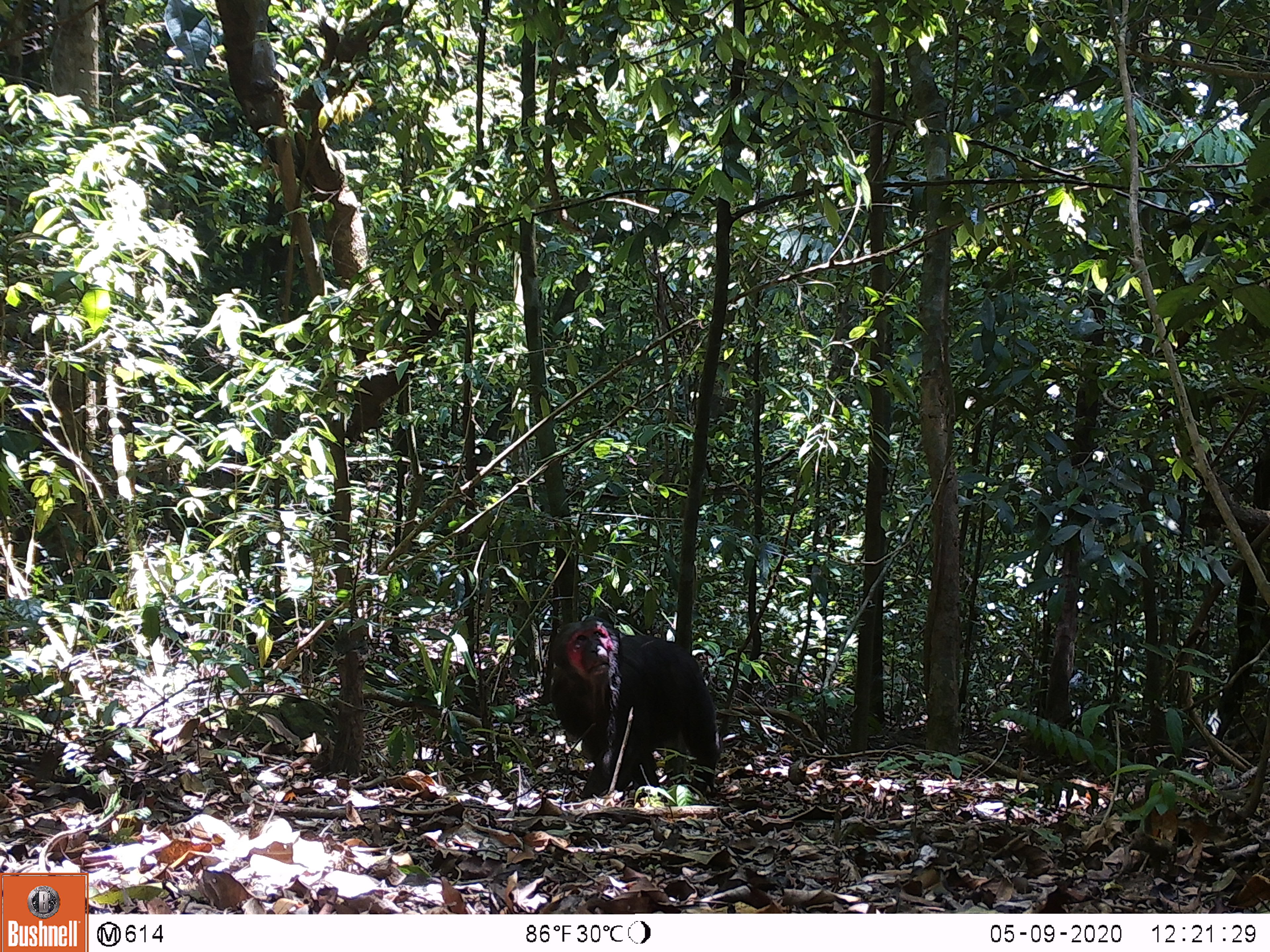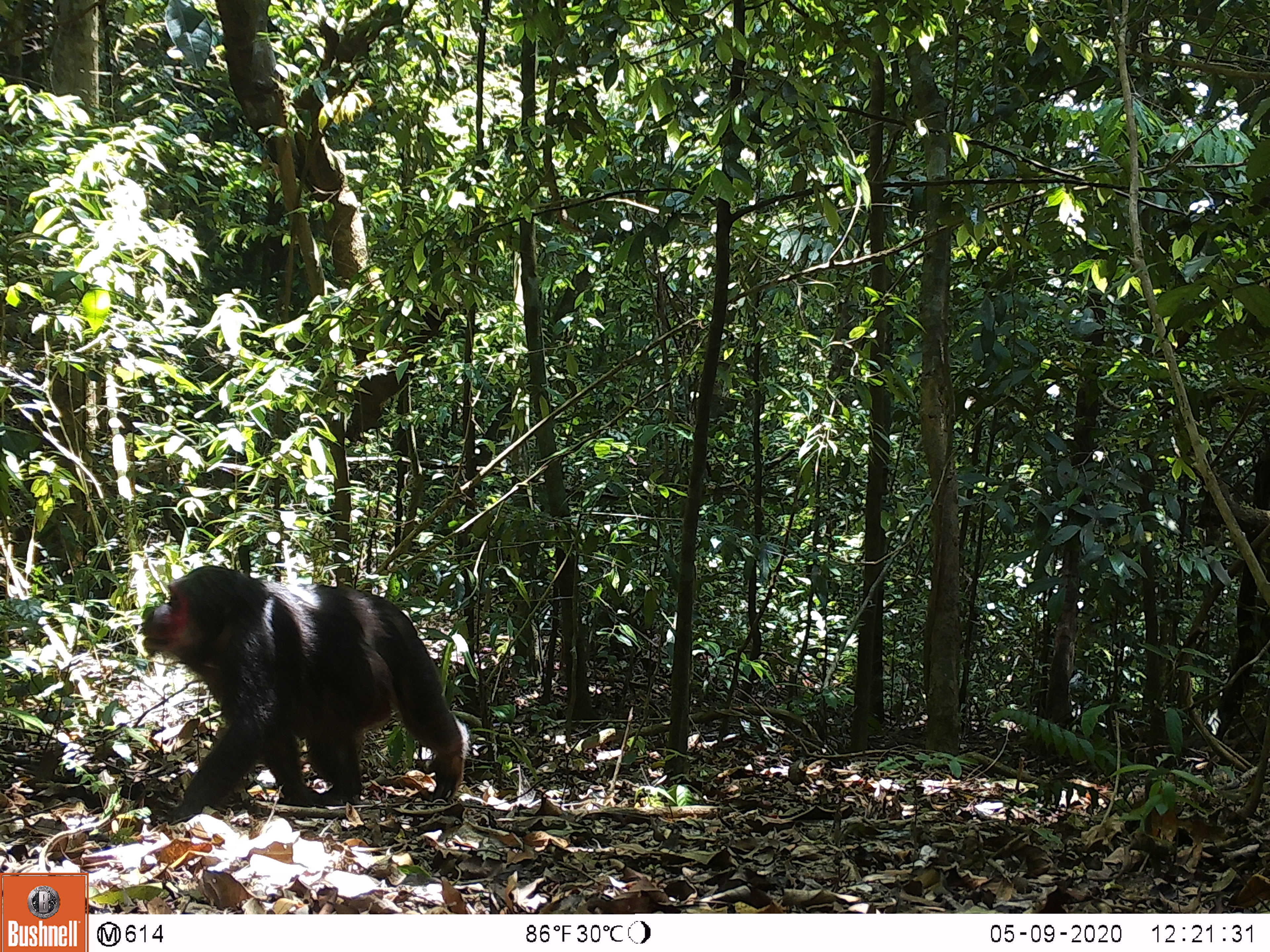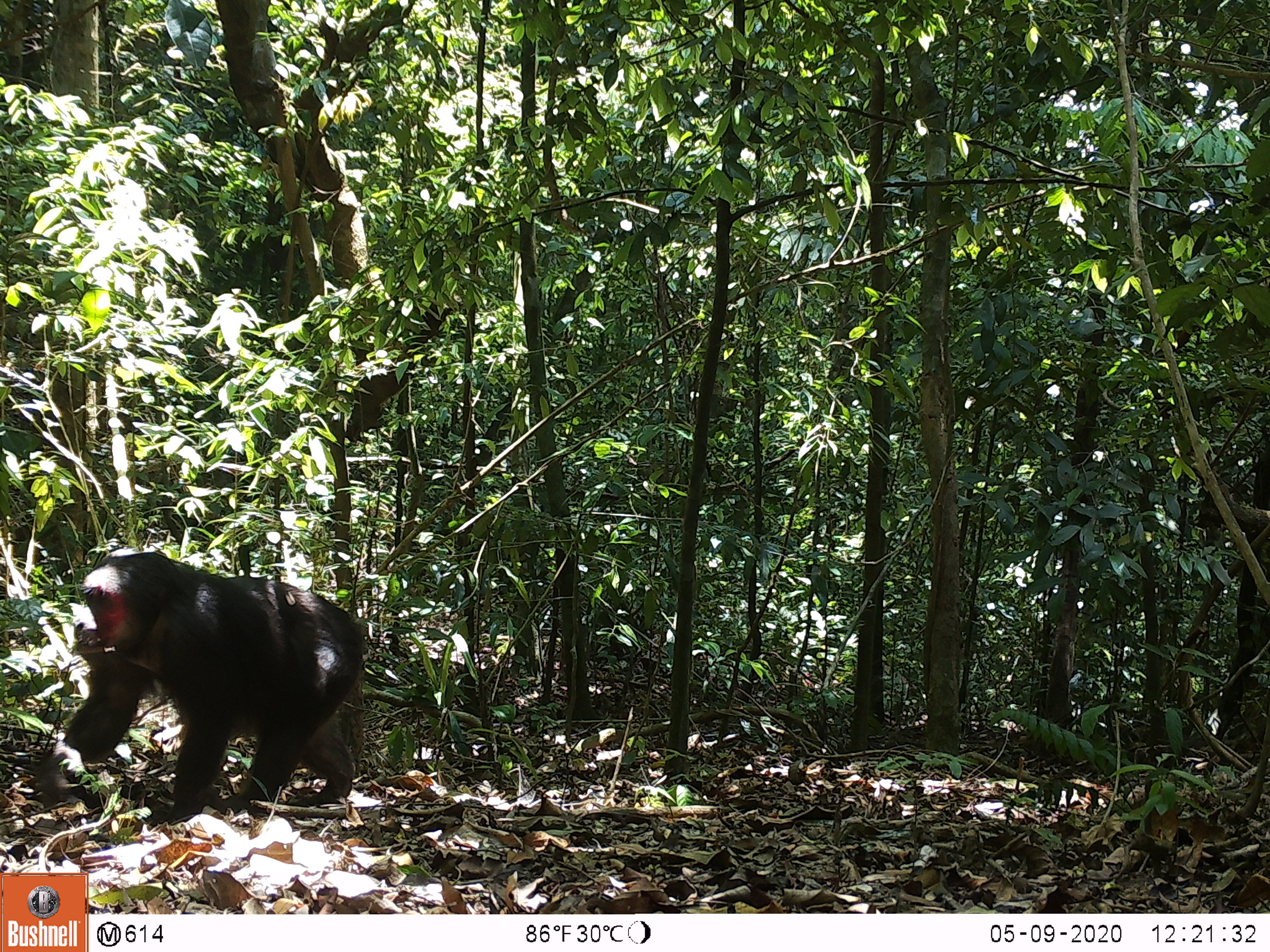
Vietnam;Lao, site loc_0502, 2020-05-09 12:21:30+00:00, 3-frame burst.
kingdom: Animalia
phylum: Chordata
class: Mammalia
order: Primates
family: Cercopithecidae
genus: Macaca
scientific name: Macaca arctoides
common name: stump-tailed macaque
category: stump tailed macaque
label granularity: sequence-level